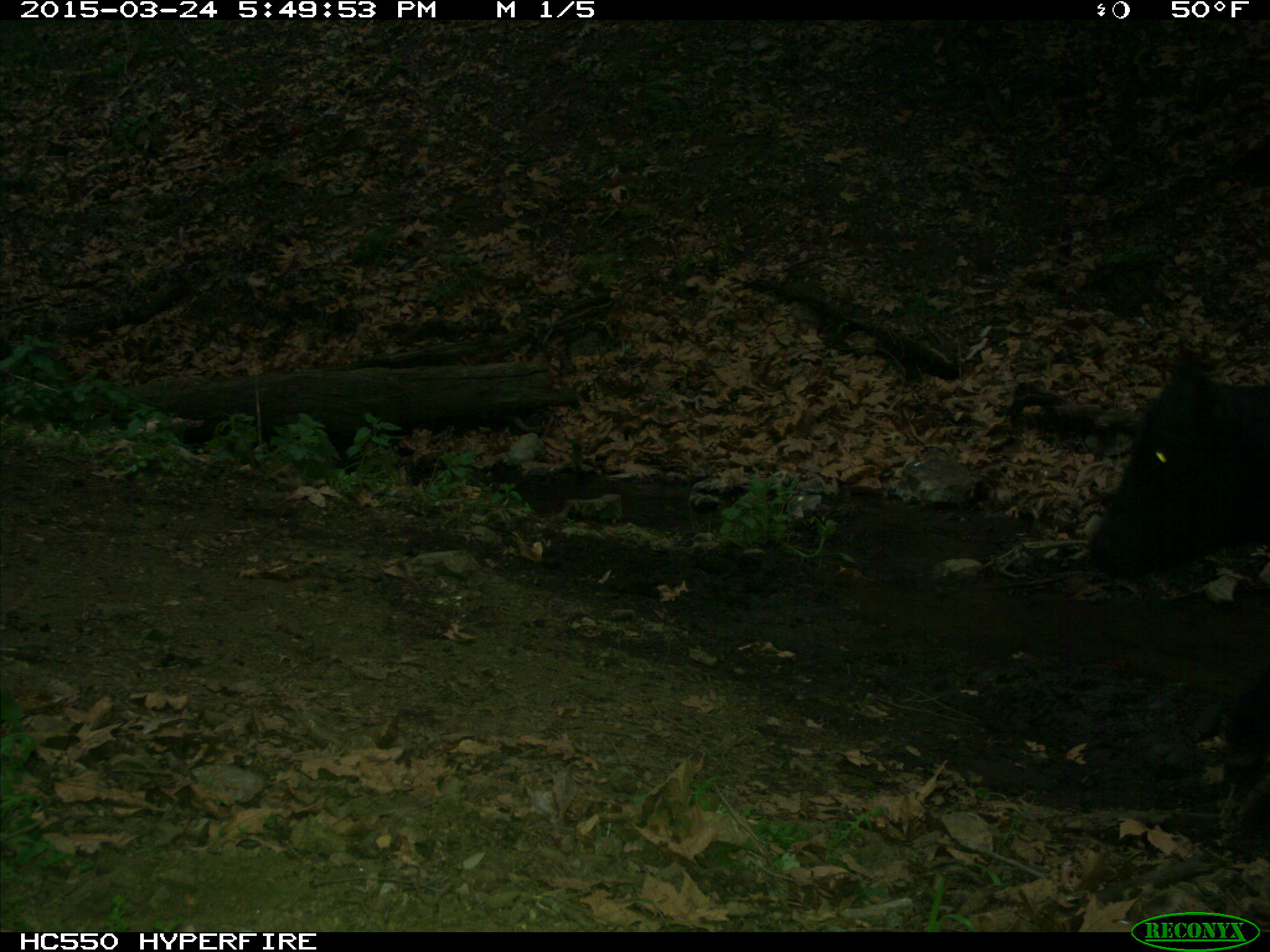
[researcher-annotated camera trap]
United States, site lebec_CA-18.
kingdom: Animalia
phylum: Chordata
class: Mammalia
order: Artiodactyla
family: Bovidae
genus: Bos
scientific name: Bos taurus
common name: domestic cow